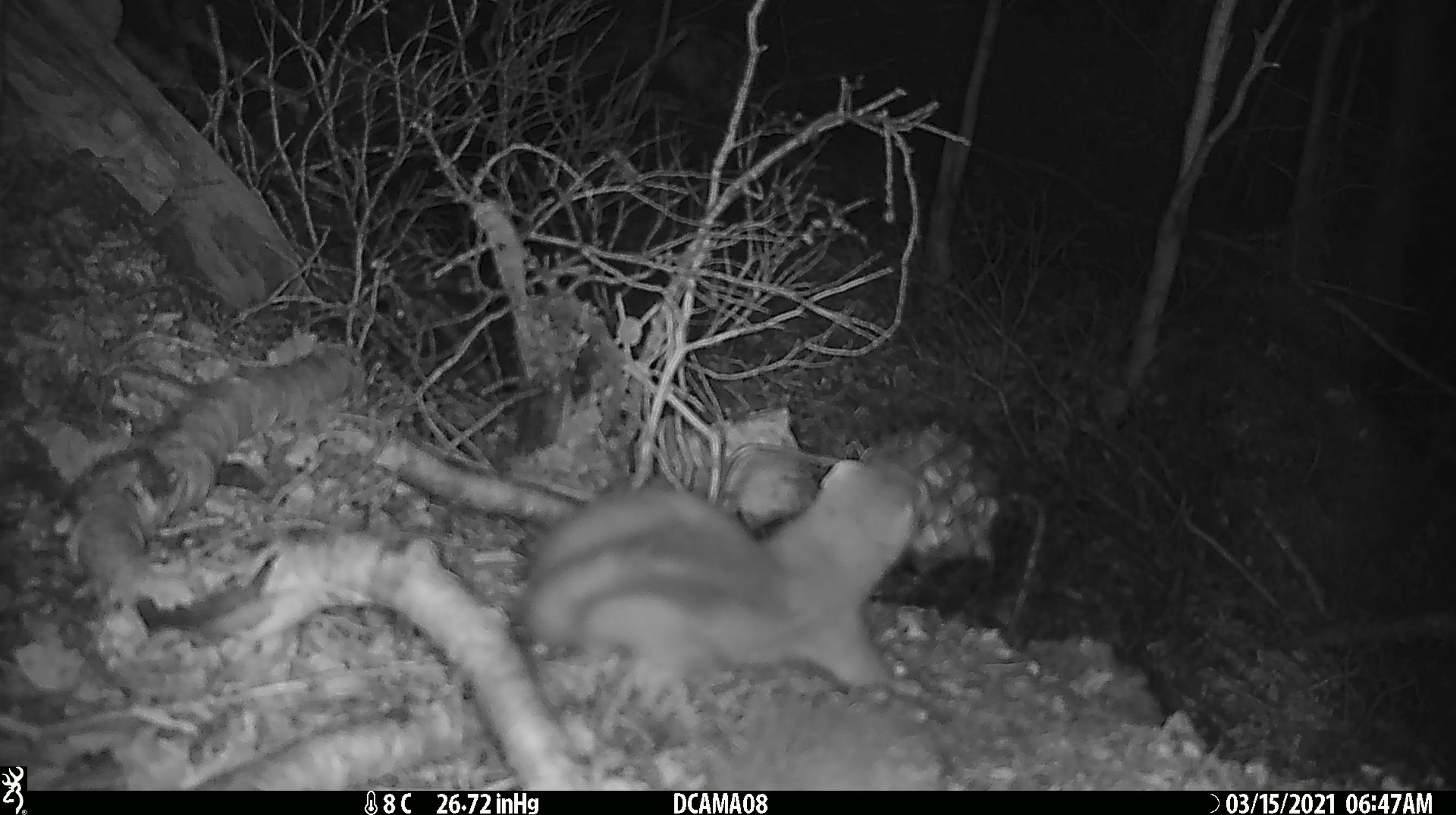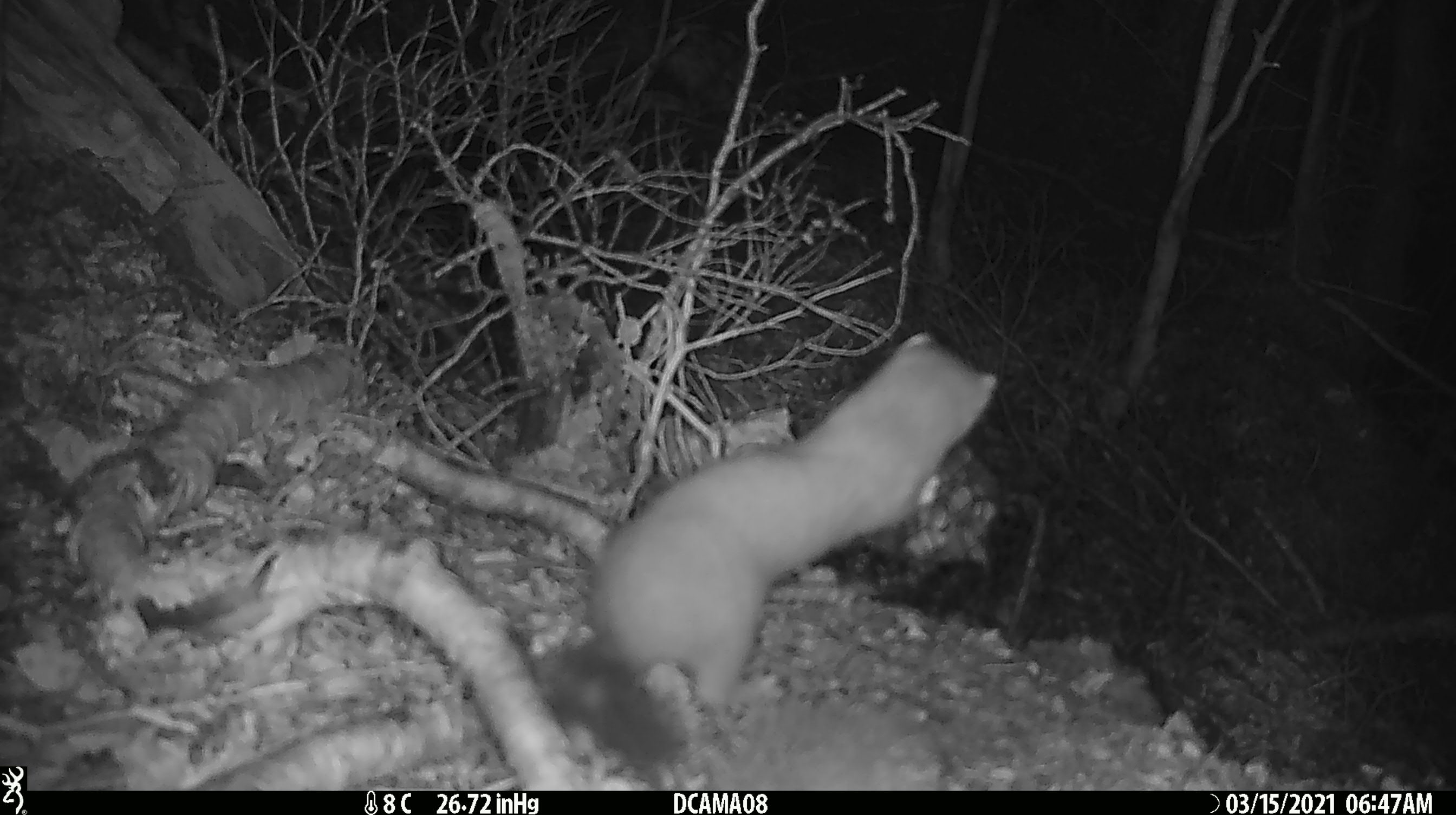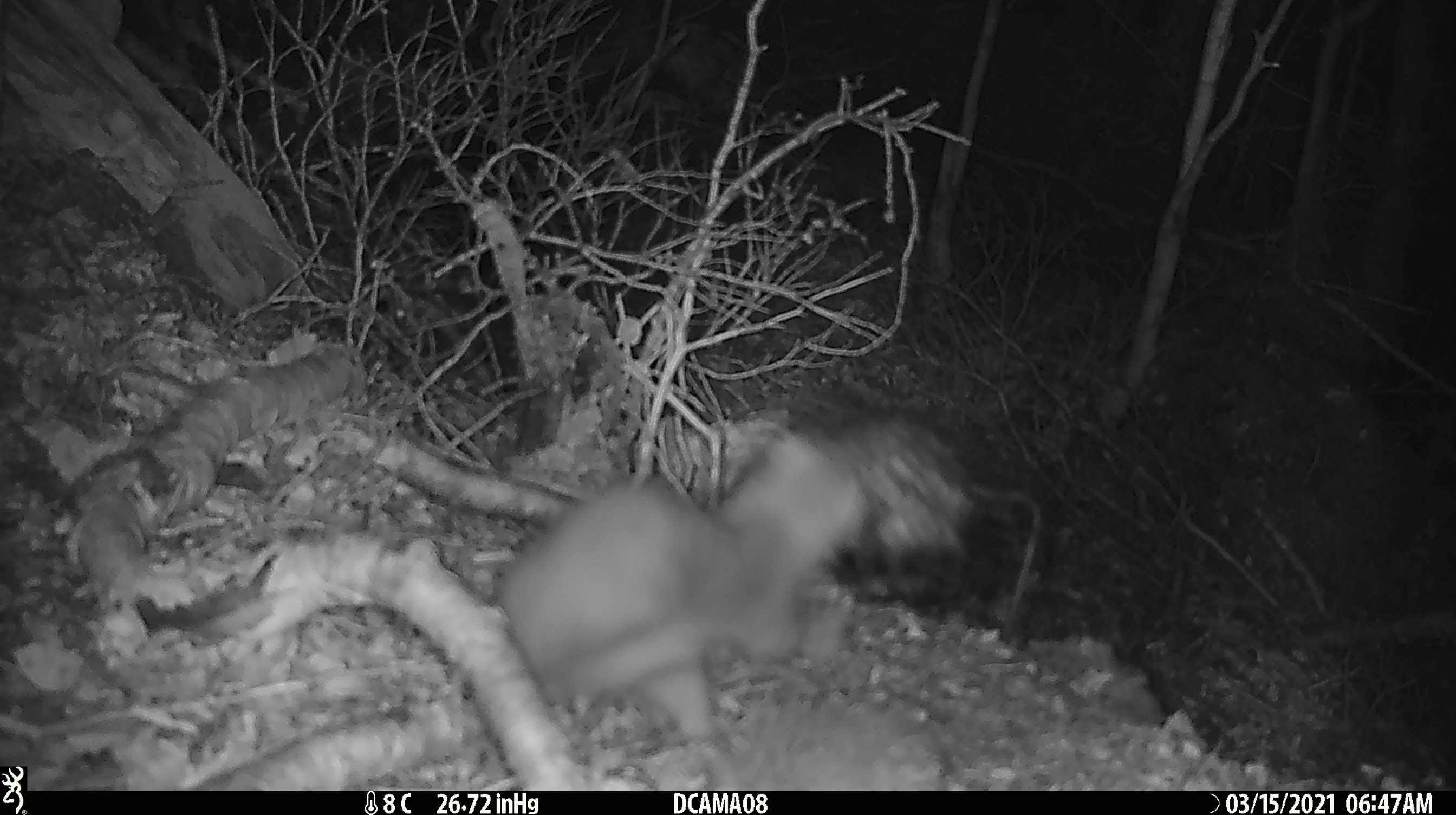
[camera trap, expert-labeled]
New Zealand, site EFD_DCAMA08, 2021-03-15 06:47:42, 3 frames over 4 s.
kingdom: Animalia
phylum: Chordata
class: Mammalia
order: Carnivora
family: Mustelidae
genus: Mustela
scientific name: Mustela erminea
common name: stoat